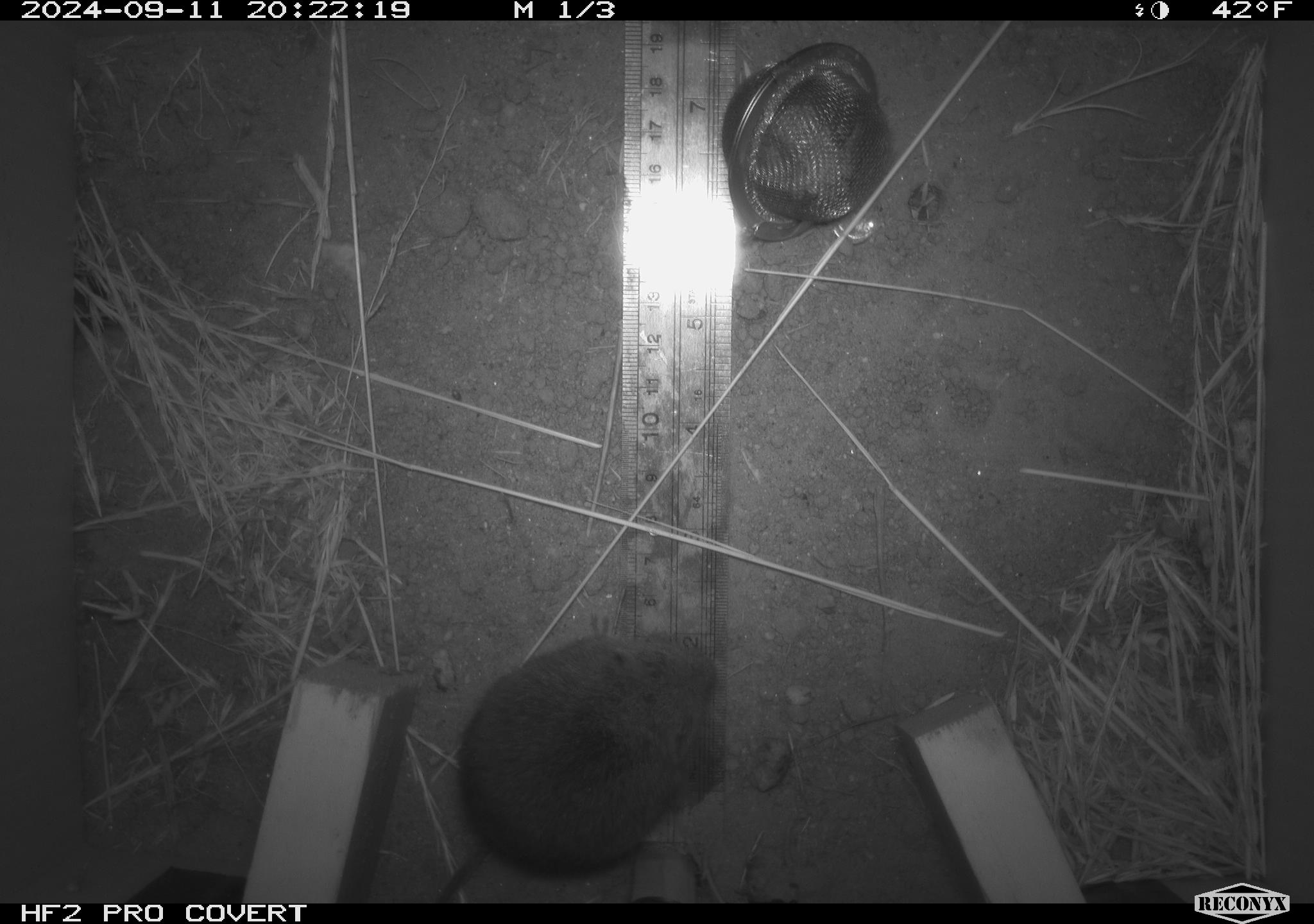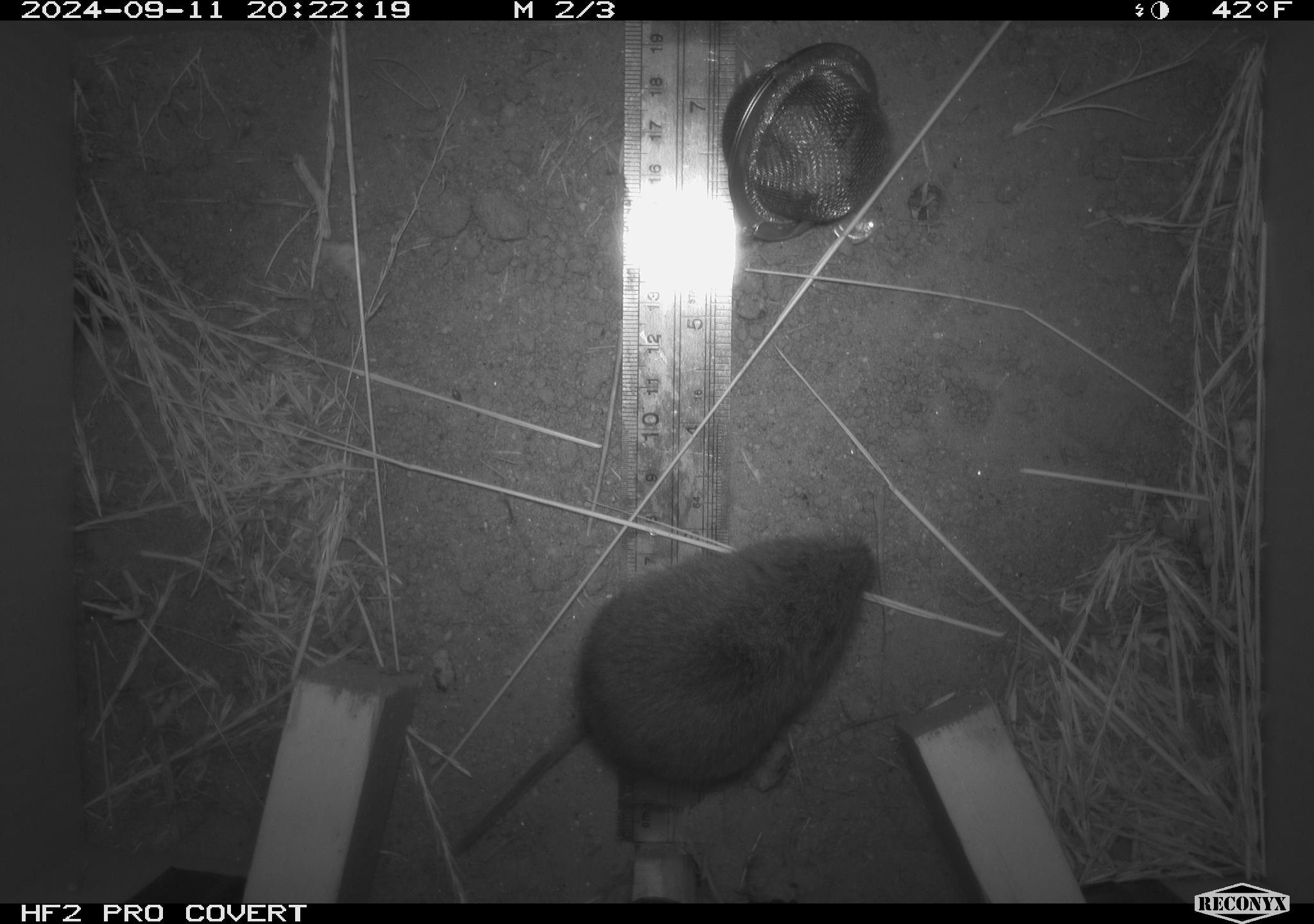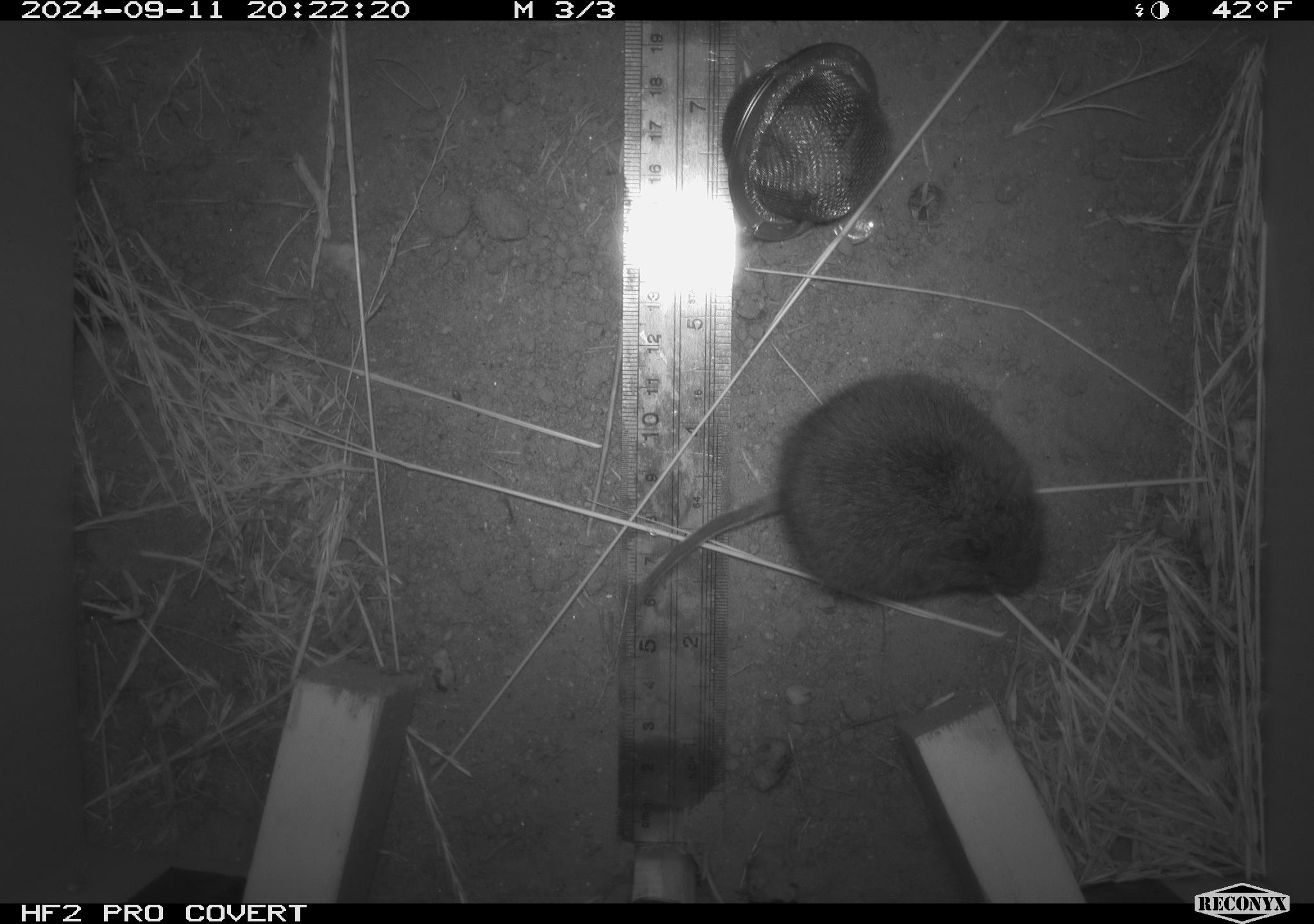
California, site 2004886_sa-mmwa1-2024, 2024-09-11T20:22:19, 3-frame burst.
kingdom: Animalia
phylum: Chordata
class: Mammalia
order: Rodentia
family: Cricetidae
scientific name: Arvicolinae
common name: voles, lemmings, and muskrats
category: arvicolinae subfamily